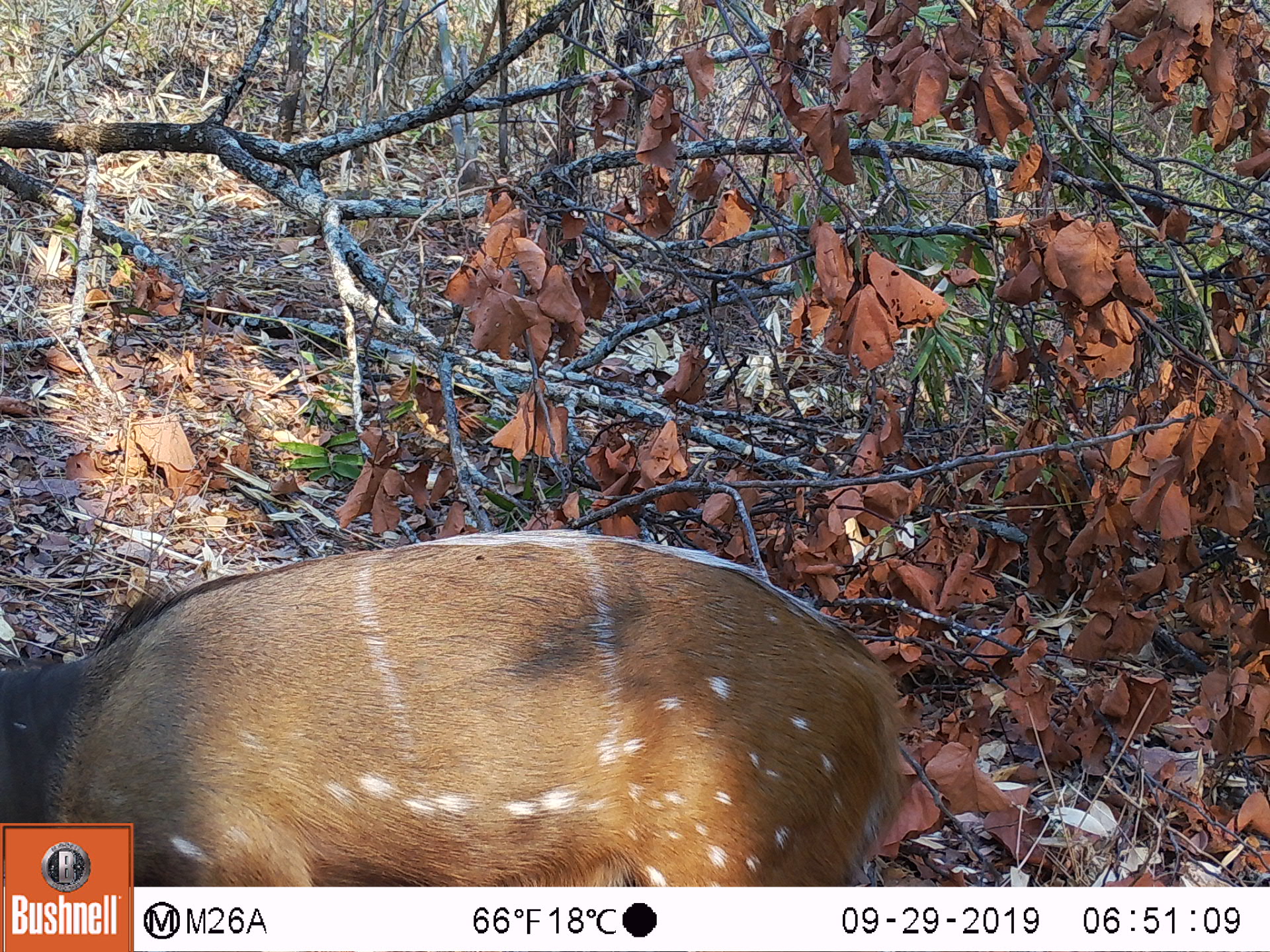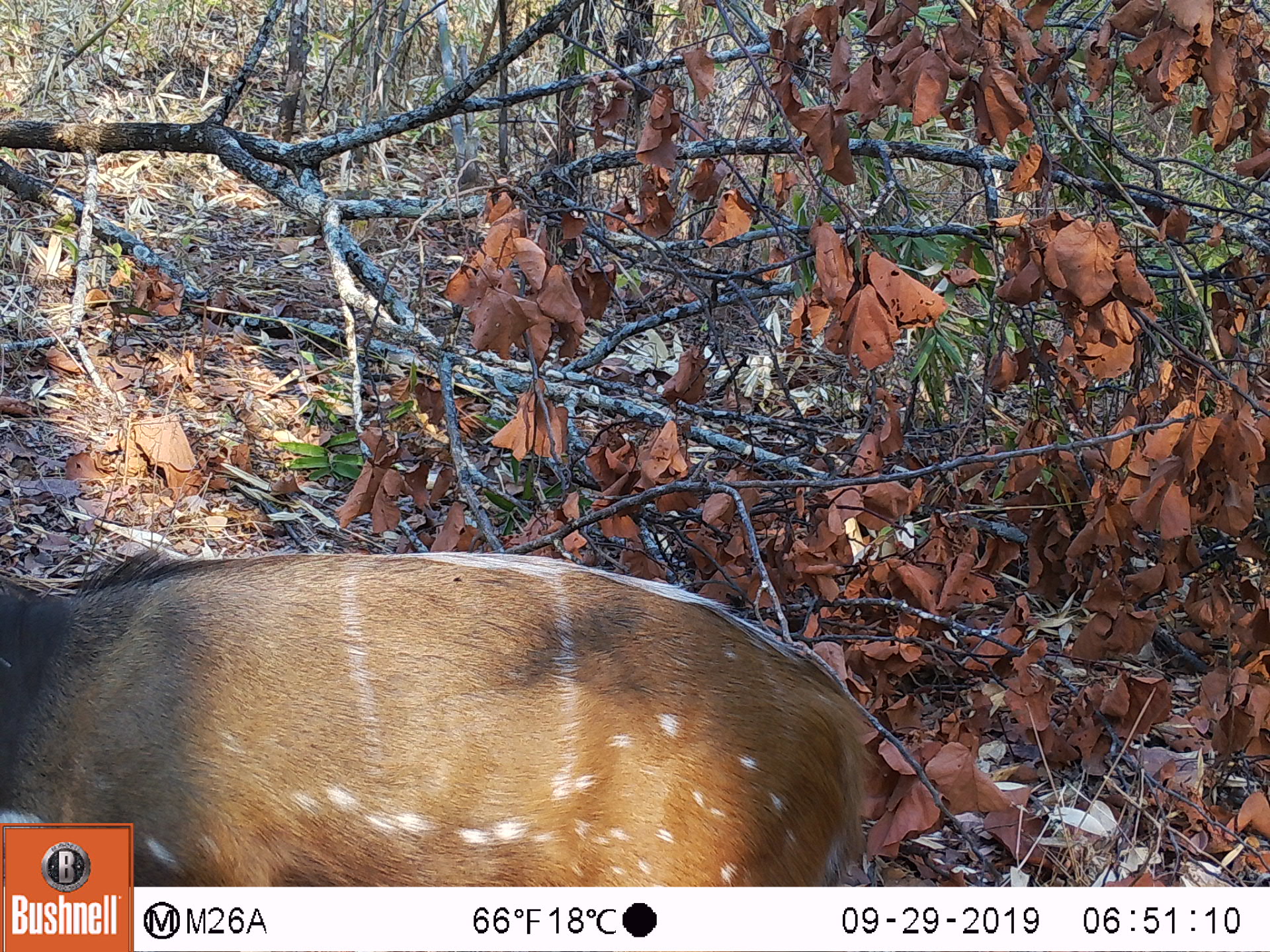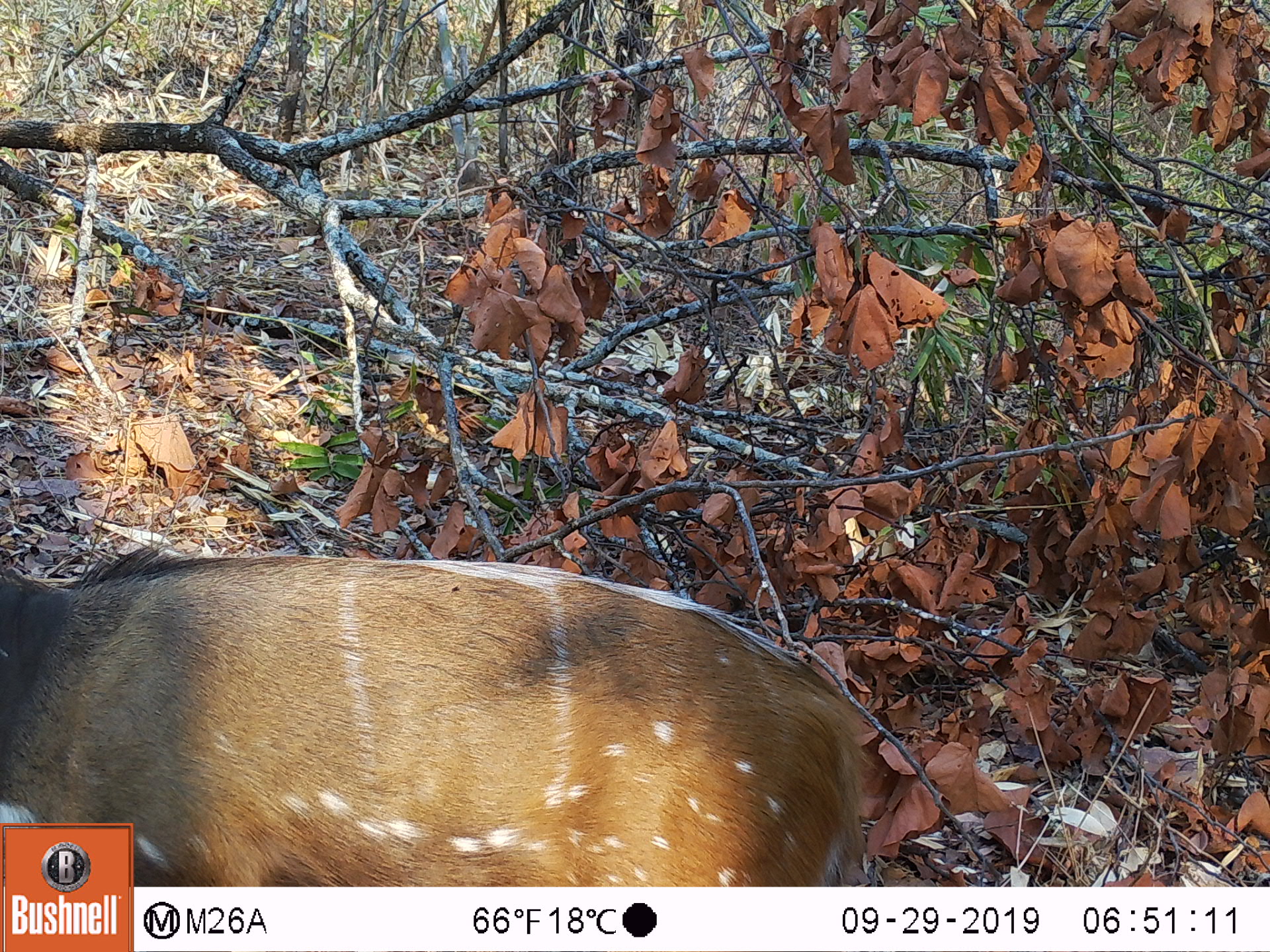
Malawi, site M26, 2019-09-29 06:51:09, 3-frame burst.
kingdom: Animalia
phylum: Chordata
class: Mammalia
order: Artiodactyla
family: Bovidae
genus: Tragelaphus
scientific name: Tragelaphus sylvaticus sylvaticus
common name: cape bushbuck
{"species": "cape bushbuck (Tragelaphus sylvaticus sylvaticus)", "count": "1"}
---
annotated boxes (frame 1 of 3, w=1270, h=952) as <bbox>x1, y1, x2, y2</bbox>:
cape bushbuck: <bbox>132, 524, 916, 885</bbox>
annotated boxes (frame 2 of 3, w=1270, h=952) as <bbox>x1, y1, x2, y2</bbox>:
cape bushbuck: <bbox>0, 551, 874, 821</bbox>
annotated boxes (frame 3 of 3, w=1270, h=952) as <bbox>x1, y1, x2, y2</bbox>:
cape bushbuck: <bbox>0, 544, 877, 819</bbox>